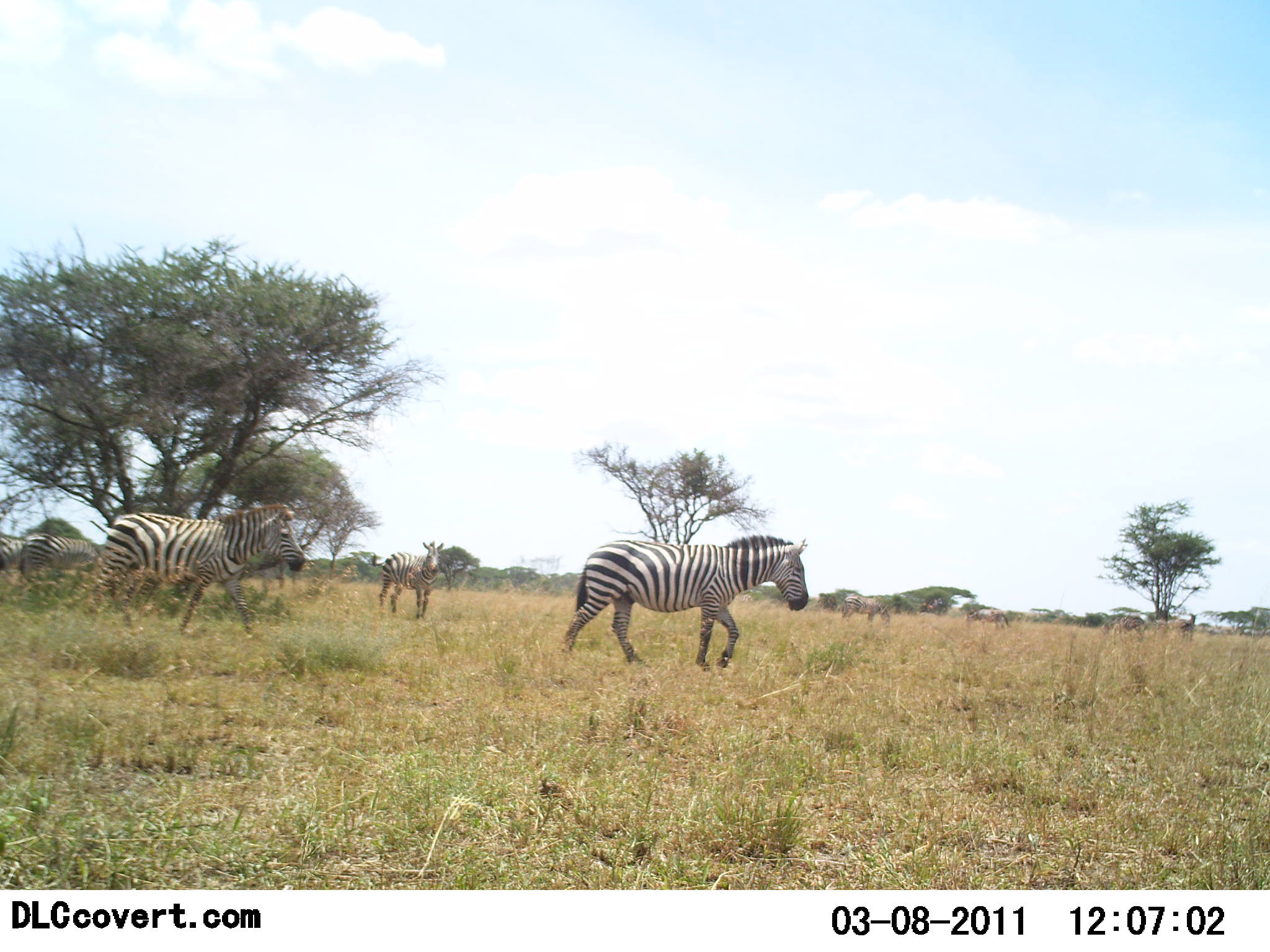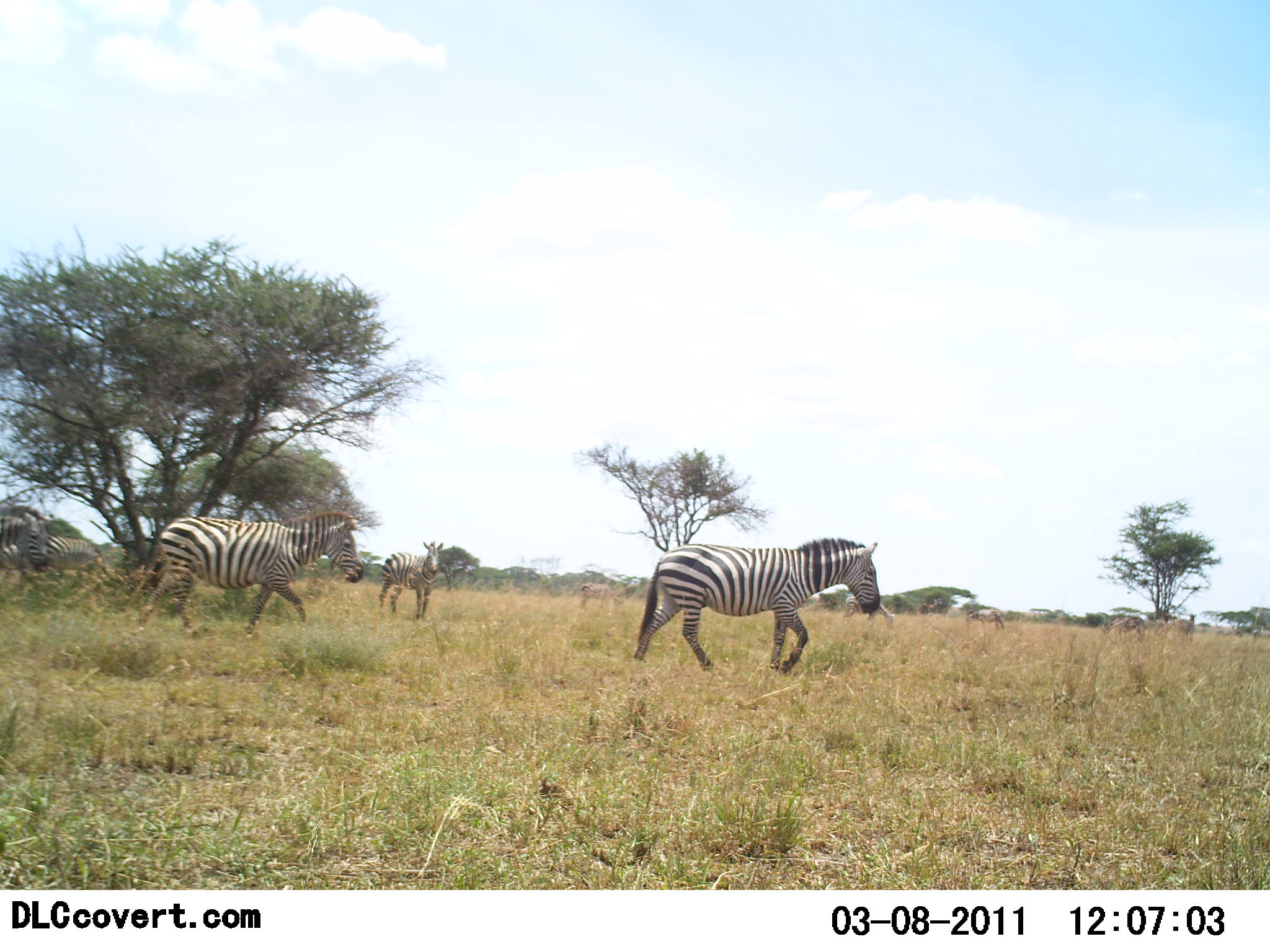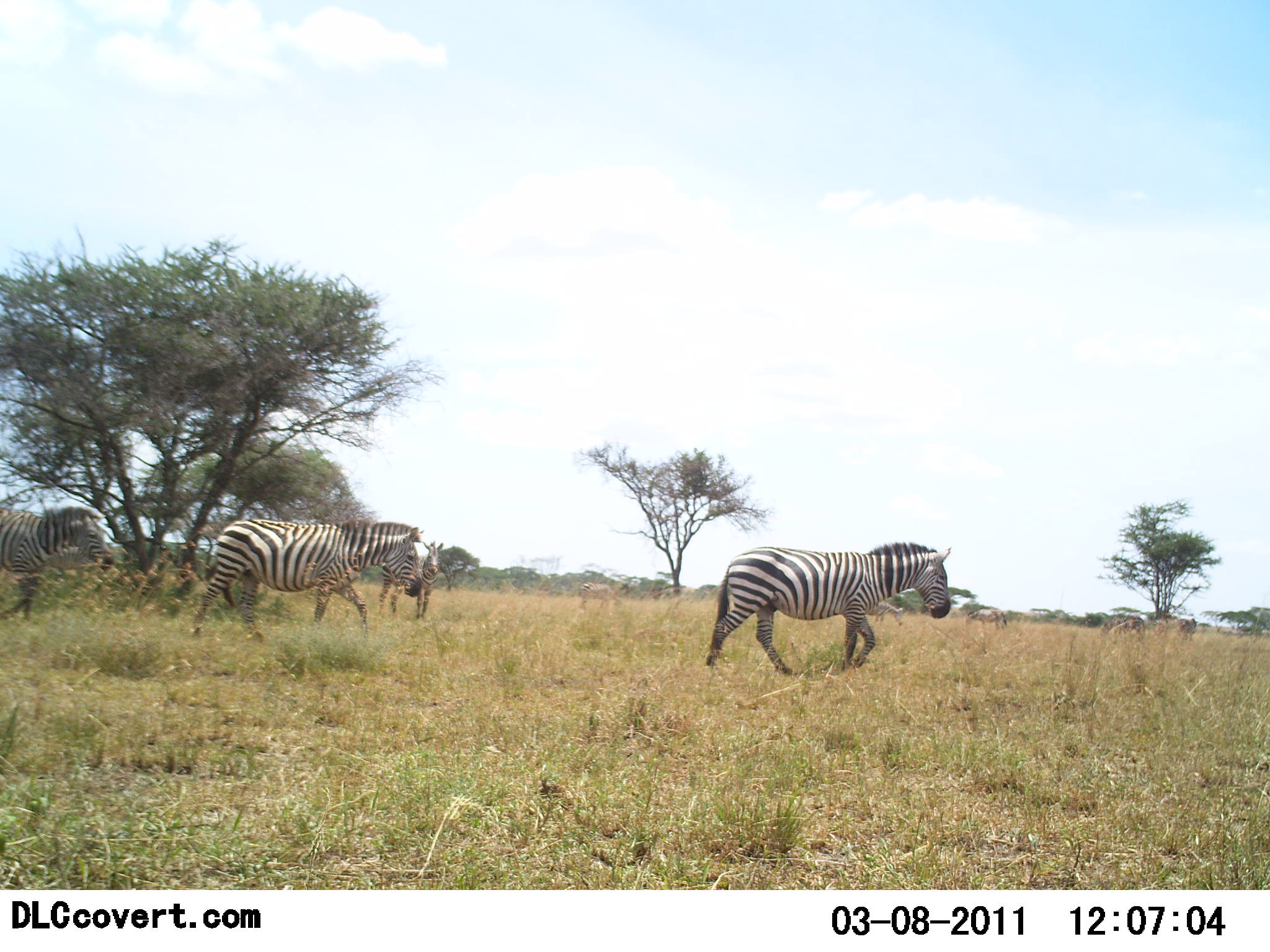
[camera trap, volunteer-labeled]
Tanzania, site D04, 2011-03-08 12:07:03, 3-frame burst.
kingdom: Animalia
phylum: Chordata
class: Mammalia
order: Perissodactyla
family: Equidae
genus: Equus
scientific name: Equus quagga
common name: plains zebra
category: zebra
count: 4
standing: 43%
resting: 0%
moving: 100%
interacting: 0%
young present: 0%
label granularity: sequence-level